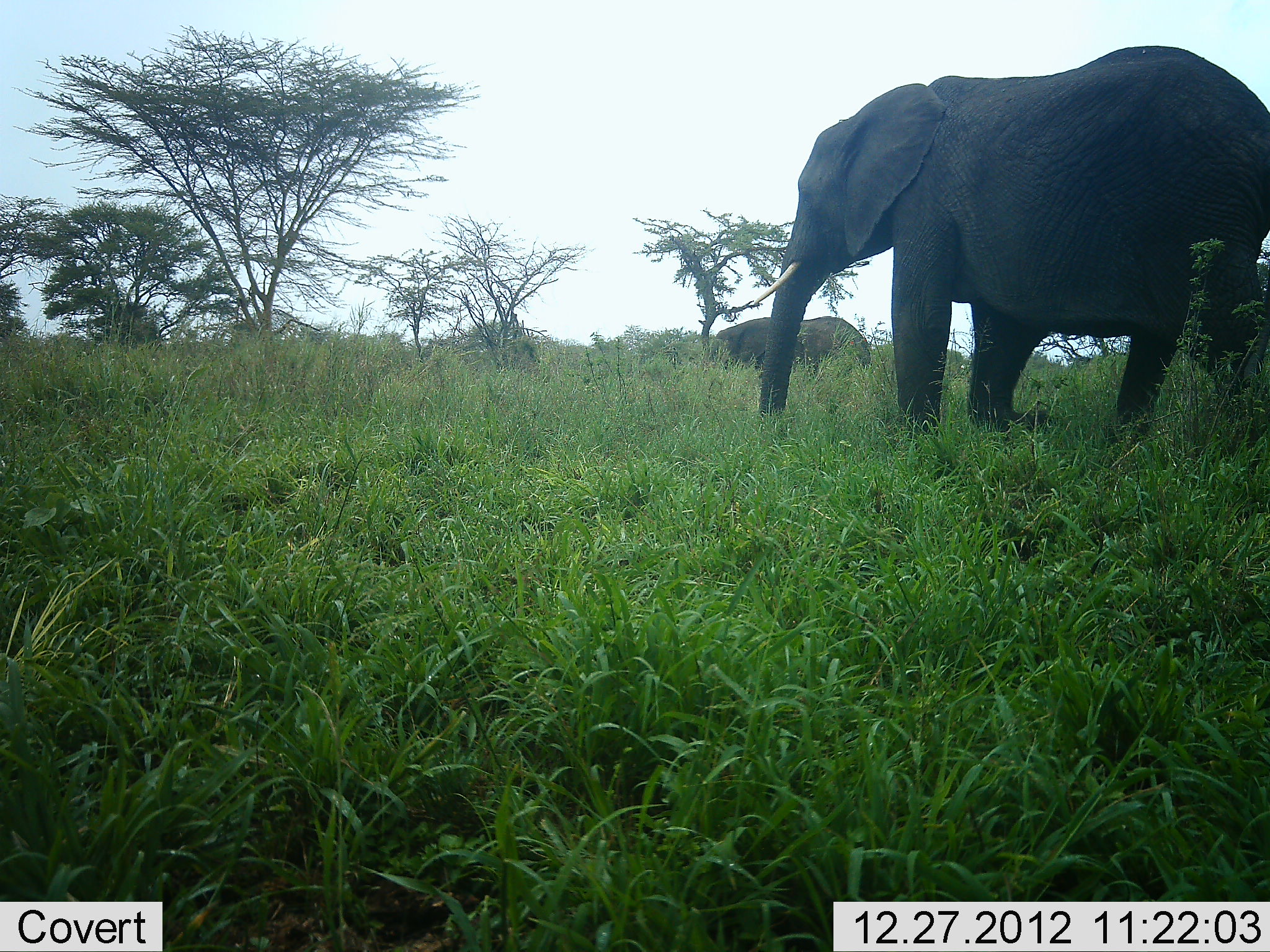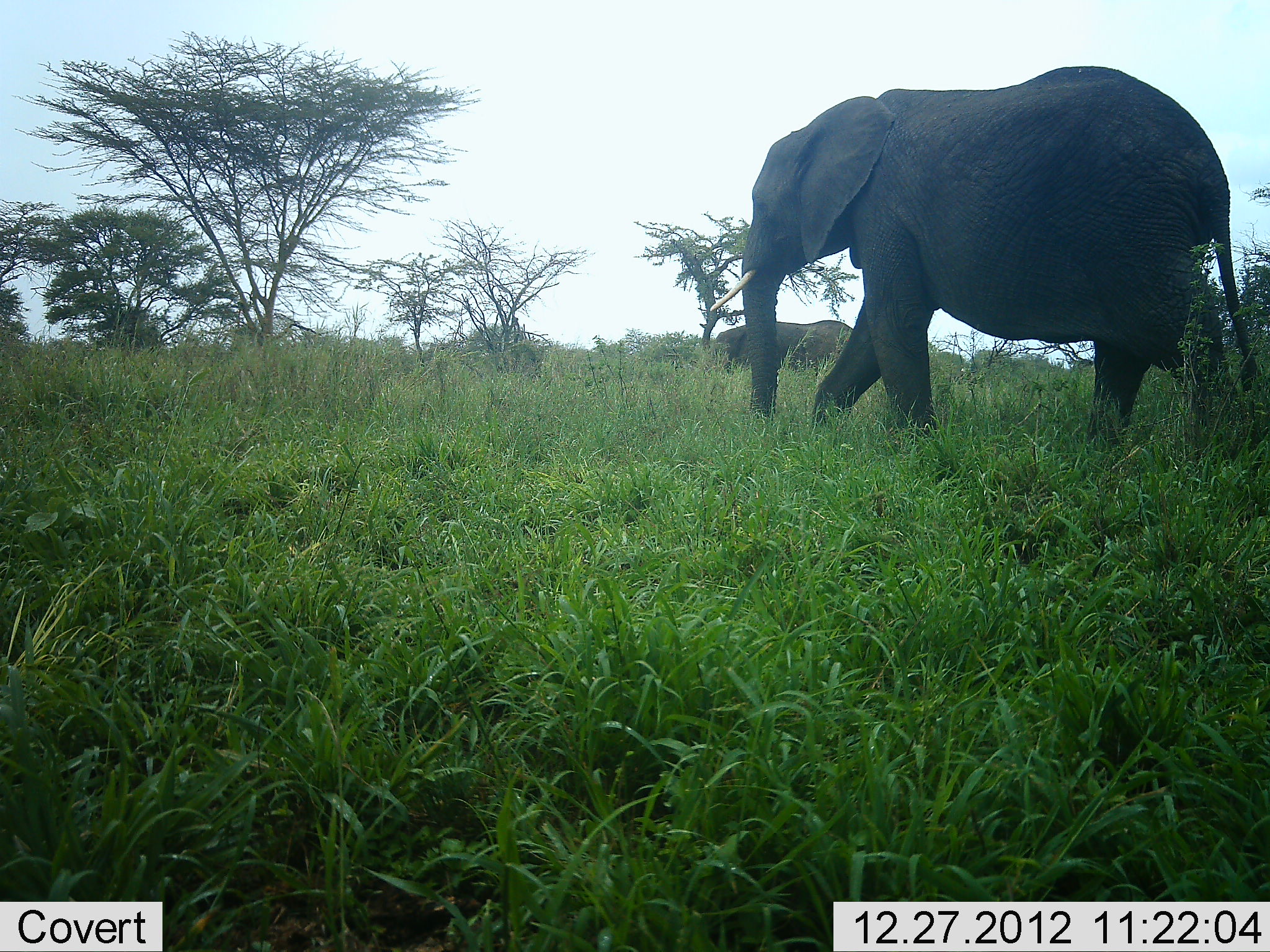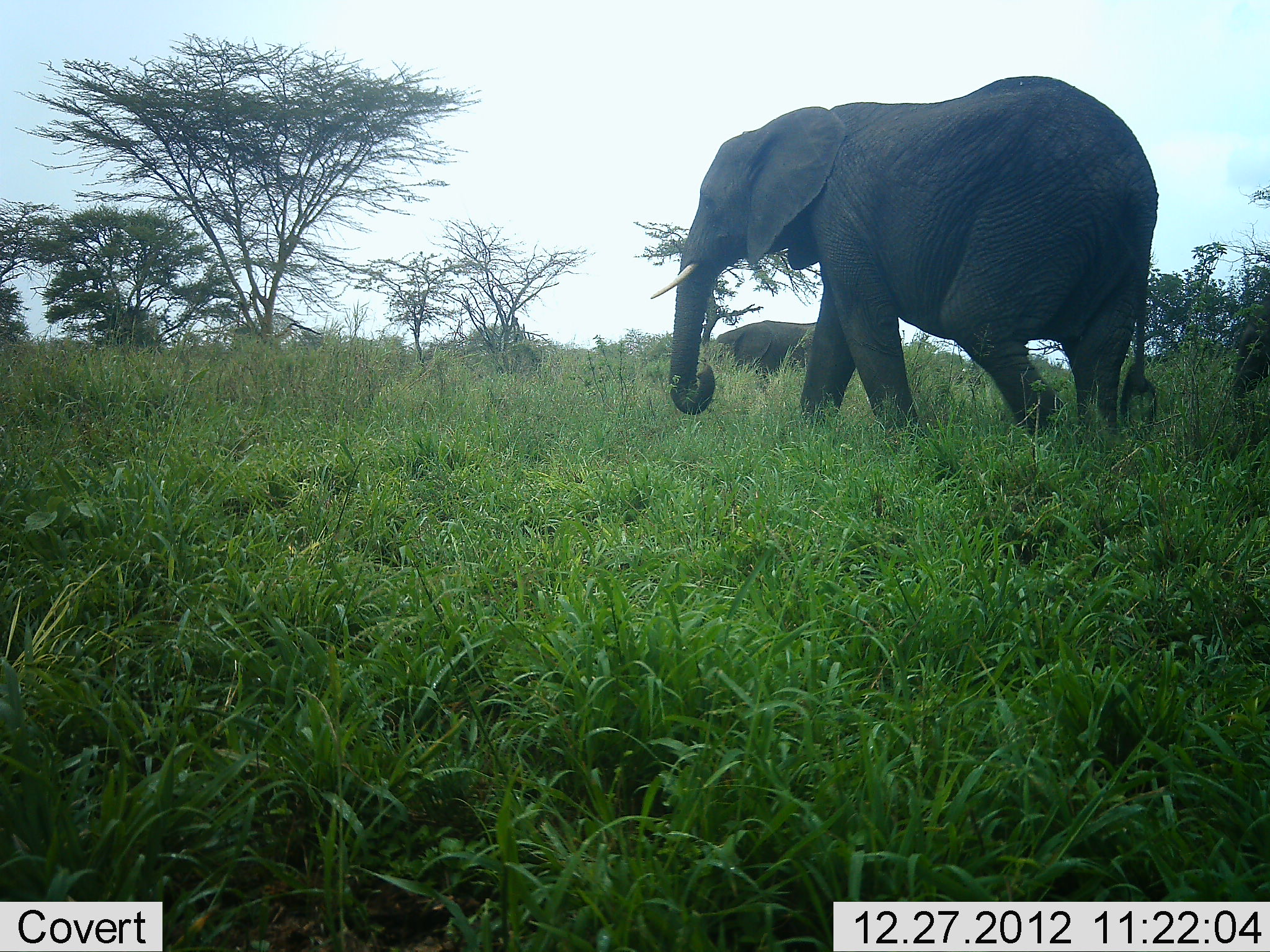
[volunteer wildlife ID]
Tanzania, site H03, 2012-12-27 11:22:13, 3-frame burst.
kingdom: Animalia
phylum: Chordata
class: Mammalia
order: Proboscidea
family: Elephantidae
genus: Loxodonta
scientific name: Loxodonta africana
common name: african bush elephant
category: elephant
Elephant (african bush elephant) (Loxodonta africana), count 2. Behavior (volunteer vote fractions): standing 31%, resting 6%, moving 97%, interacting 0%. Young present (vote fraction): 3%. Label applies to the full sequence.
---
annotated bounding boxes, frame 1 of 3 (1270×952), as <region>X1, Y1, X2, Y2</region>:
animal: <region>722, 44, 1270, 471</region>; <region>706, 306, 877, 395</region>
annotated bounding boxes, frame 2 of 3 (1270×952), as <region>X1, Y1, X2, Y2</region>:
animal: <region>707, 64, 1266, 474</region>; <region>715, 318, 853, 372</region>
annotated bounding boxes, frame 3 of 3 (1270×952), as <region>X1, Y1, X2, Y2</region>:
animal: <region>648, 75, 1163, 467</region>; <region>717, 320, 823, 376</region>